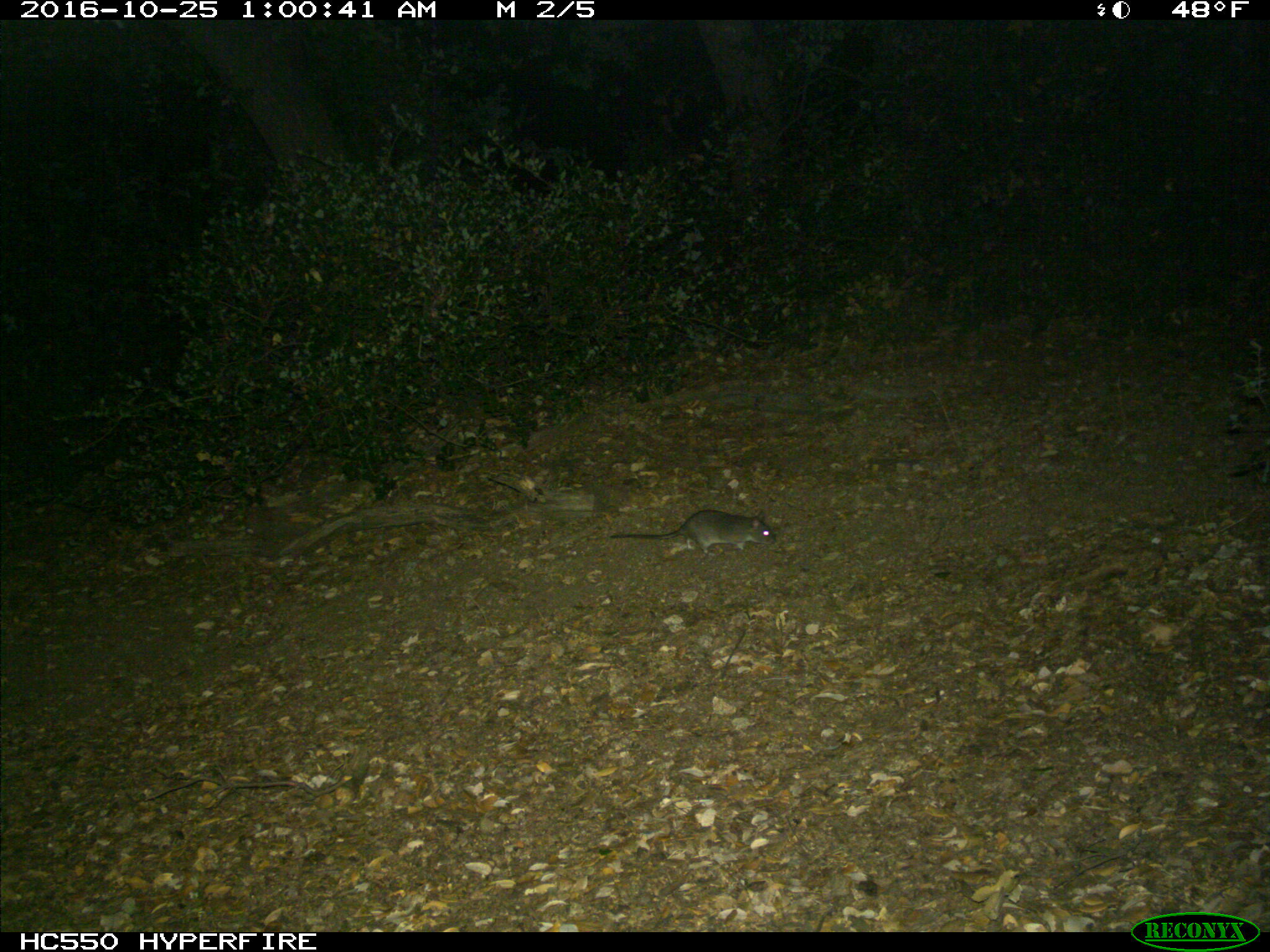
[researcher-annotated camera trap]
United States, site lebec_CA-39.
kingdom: Animalia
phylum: Chordata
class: Mammalia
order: Rodentia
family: Cricetidae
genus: Neotoma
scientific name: Neotoma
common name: pack rat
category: unidentified pack rat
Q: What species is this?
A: Unidentified pack rat (pack rat) (Neotoma).